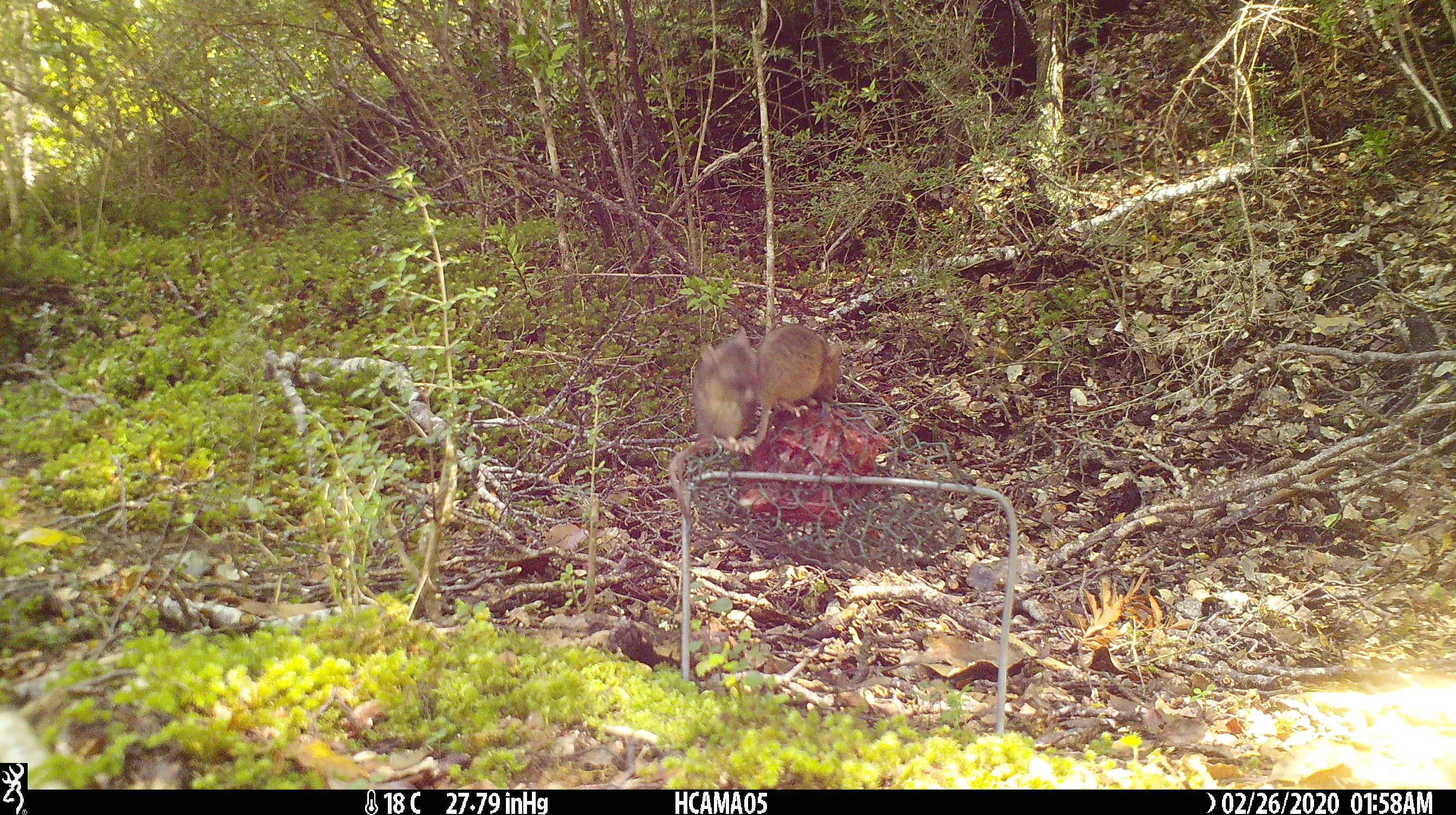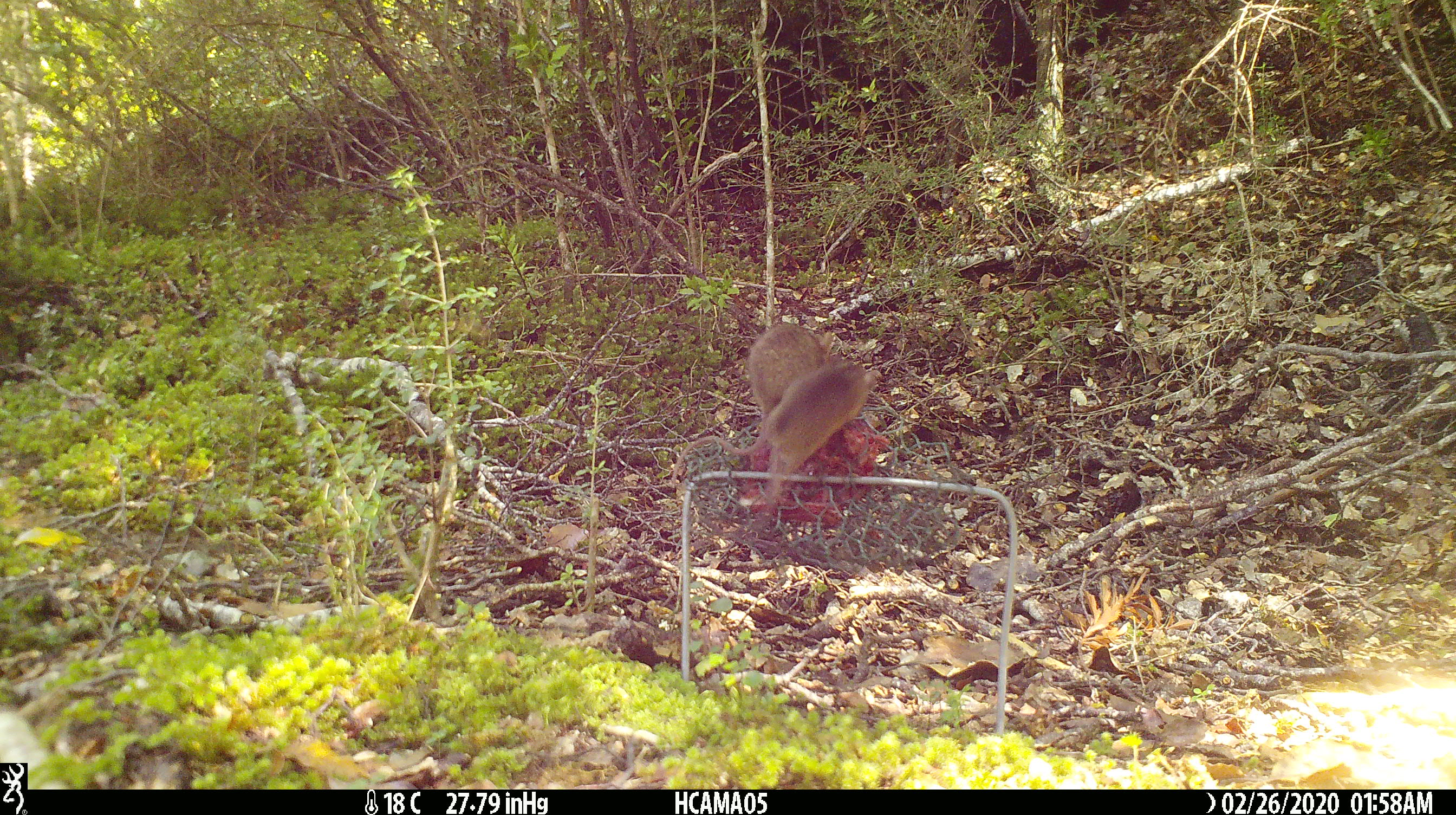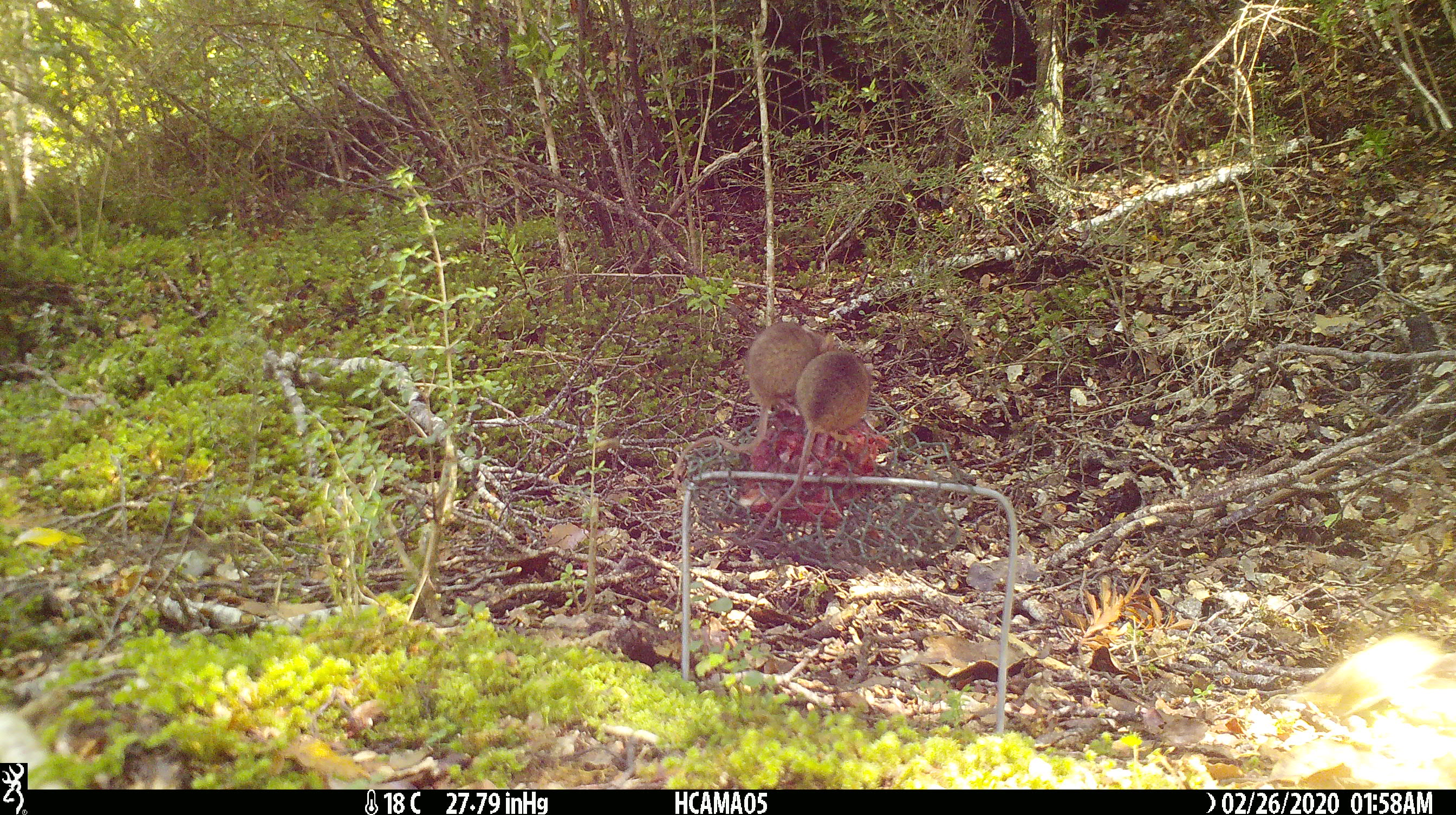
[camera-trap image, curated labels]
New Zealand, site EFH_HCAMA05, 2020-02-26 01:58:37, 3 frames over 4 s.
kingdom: Animalia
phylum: Chordata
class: Mammalia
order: Rodentia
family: Muridae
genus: Mus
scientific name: Mus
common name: mouse